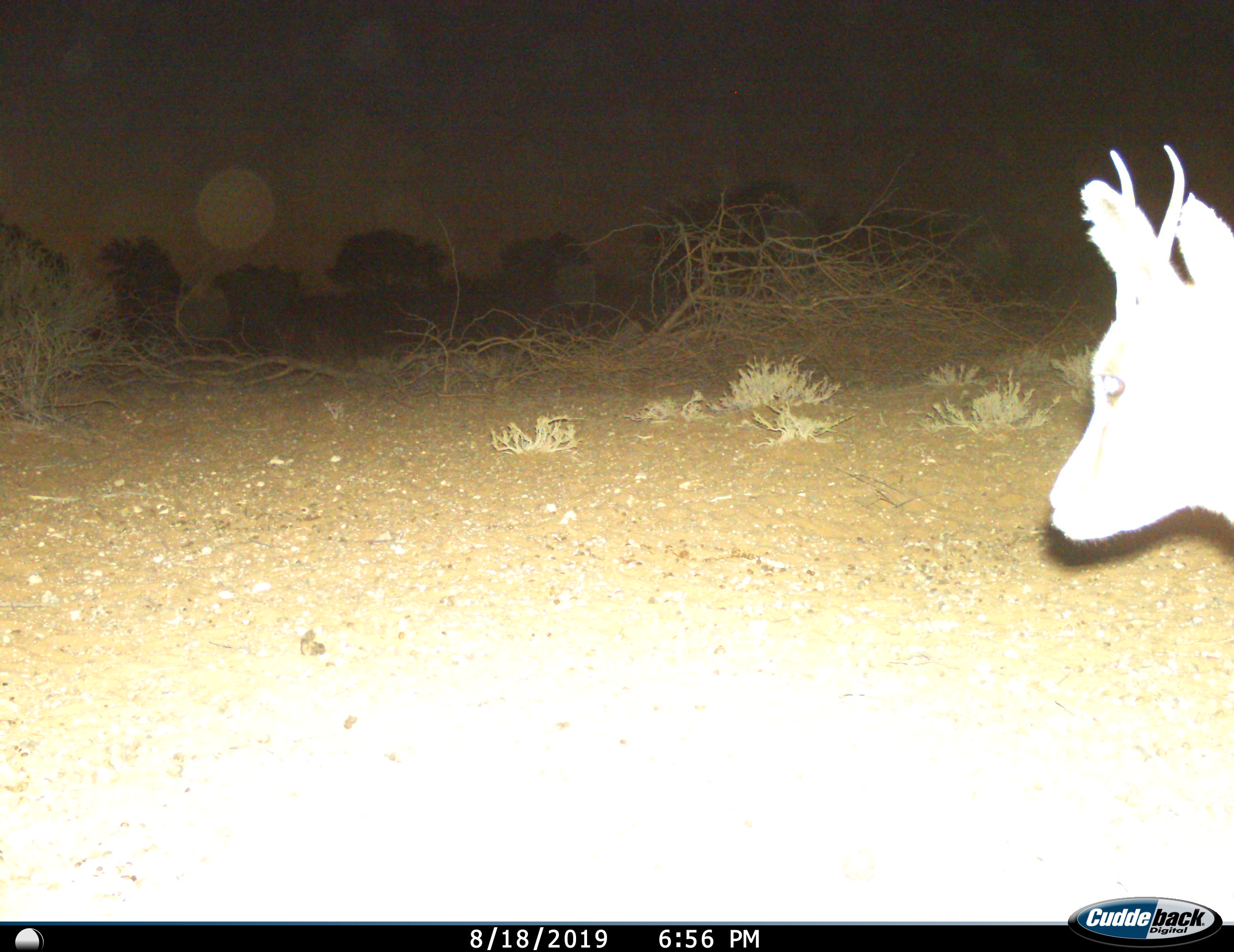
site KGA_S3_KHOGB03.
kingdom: Animalia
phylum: Chordata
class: Mammalia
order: Artiodactyla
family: Bovidae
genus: Antidorcas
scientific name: Antidorcas marsupialis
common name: springbok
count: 1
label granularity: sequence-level